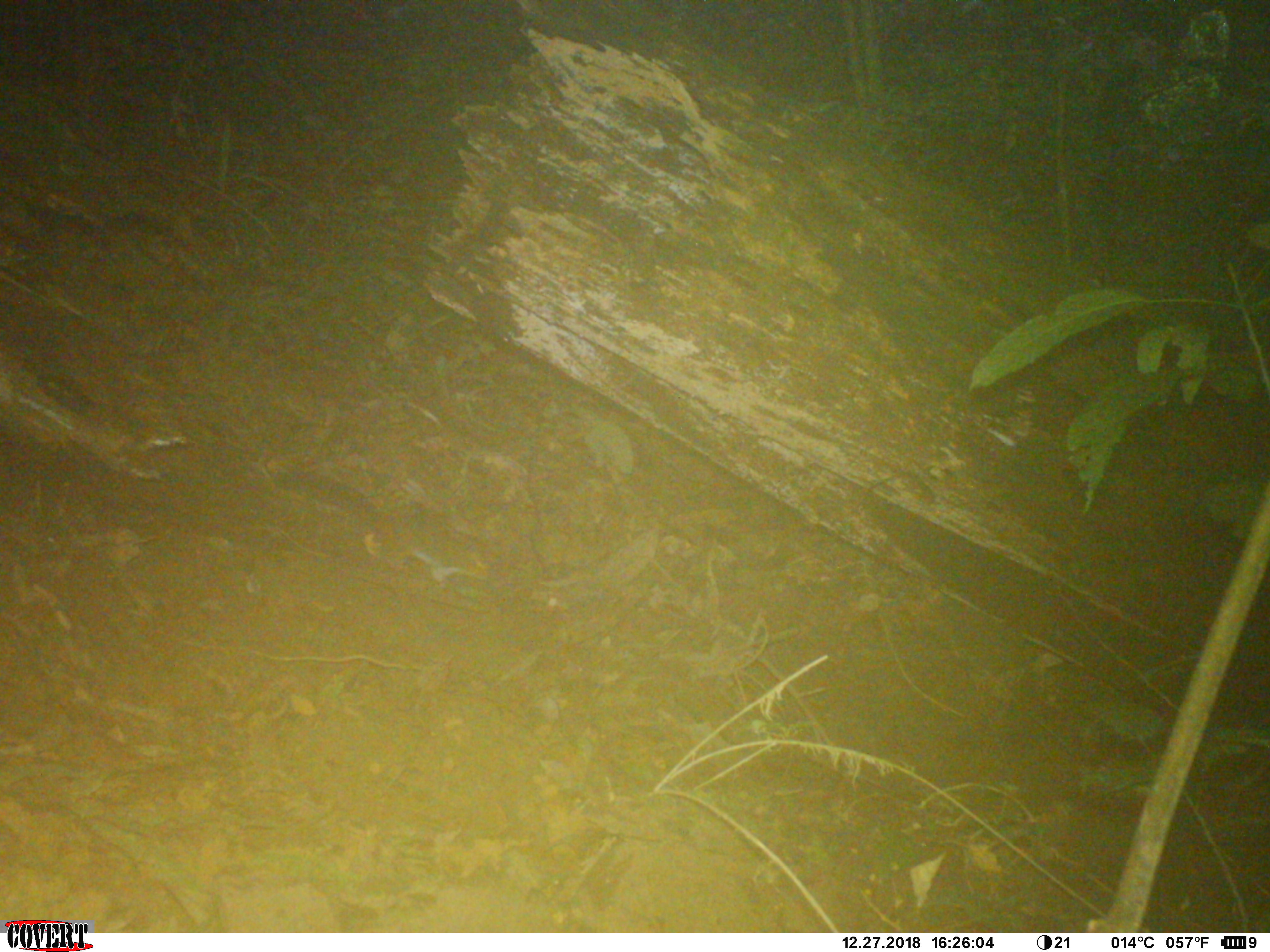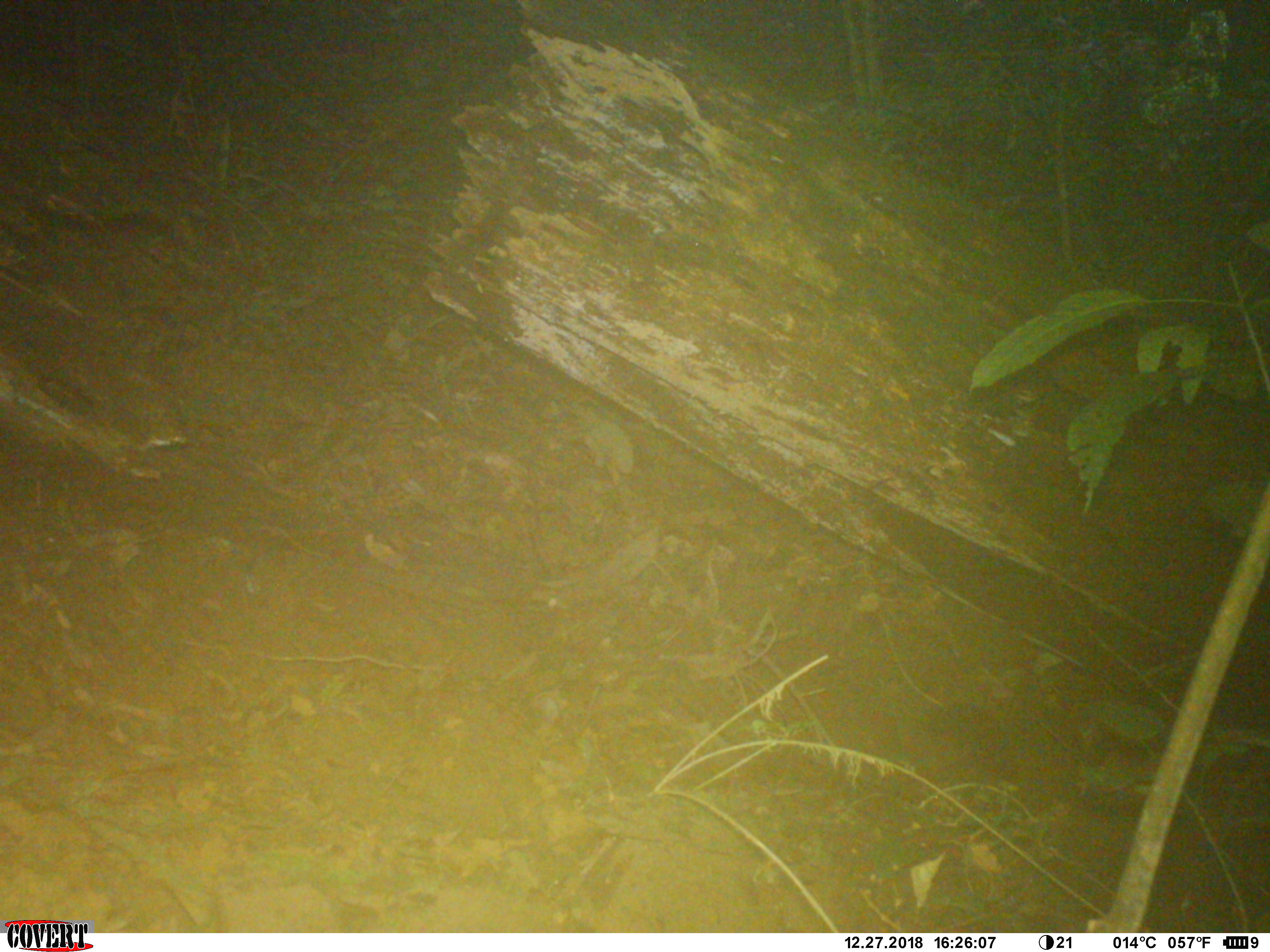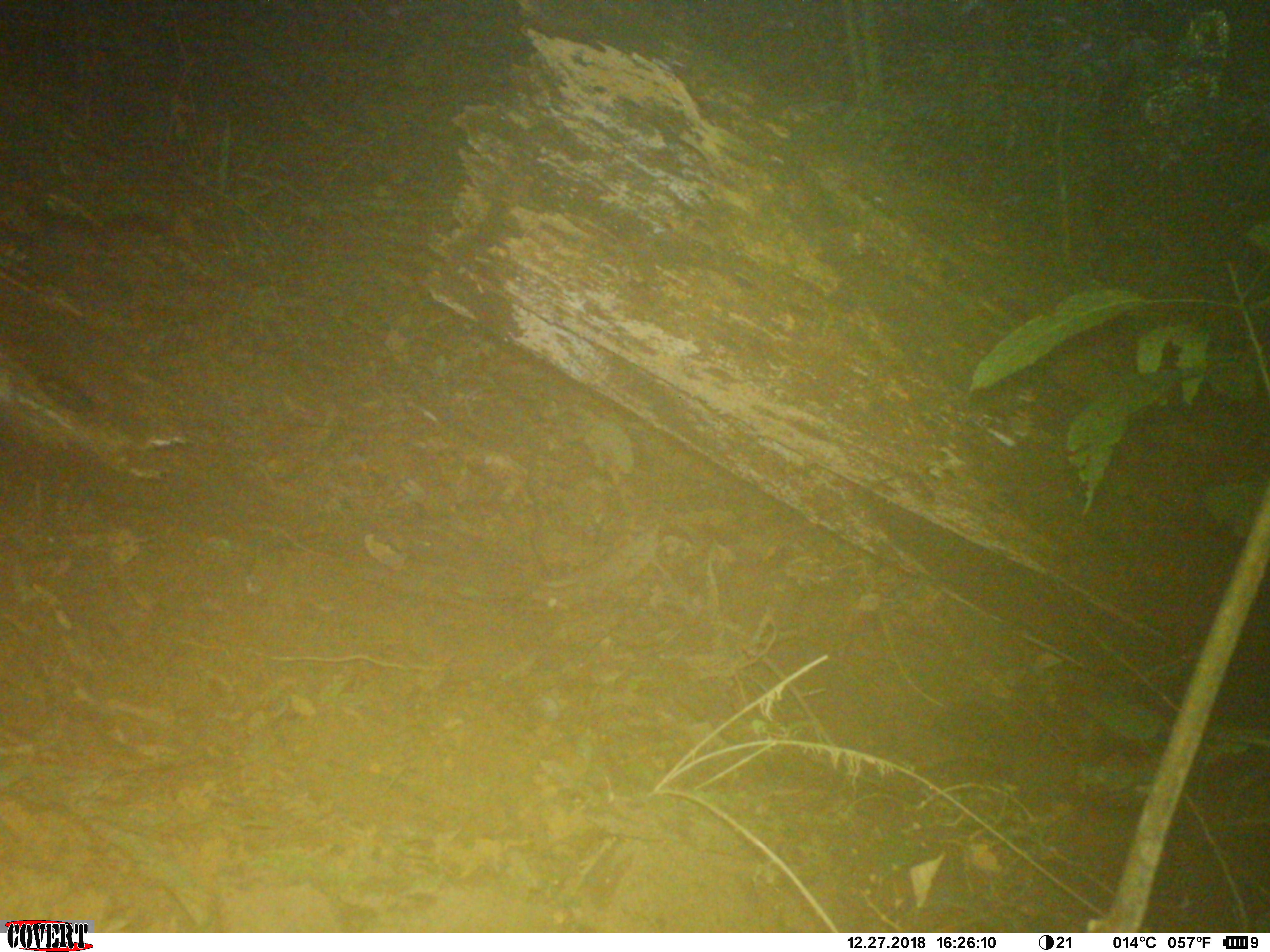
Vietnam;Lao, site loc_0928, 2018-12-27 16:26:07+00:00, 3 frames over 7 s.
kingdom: Animalia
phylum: Chordata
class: Mammalia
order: Rodentia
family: Sciuridae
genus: Dremomys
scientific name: Dremomys rufigenis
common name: red-cheeked squirrel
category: red cheeked squirrel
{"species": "red cheeked squirrel (red-cheeked squirrel) (Dremomys rufigenis)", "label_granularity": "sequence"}